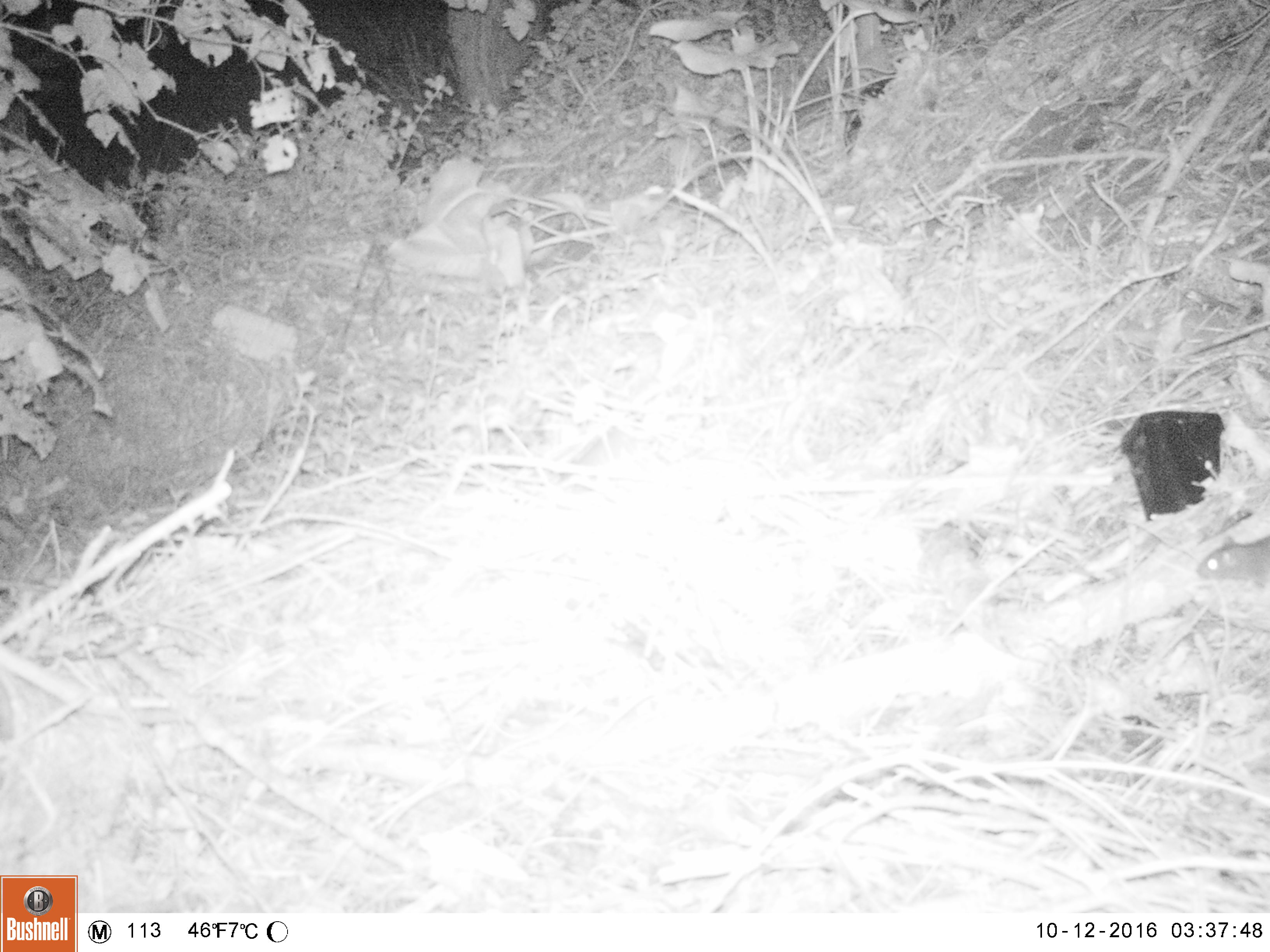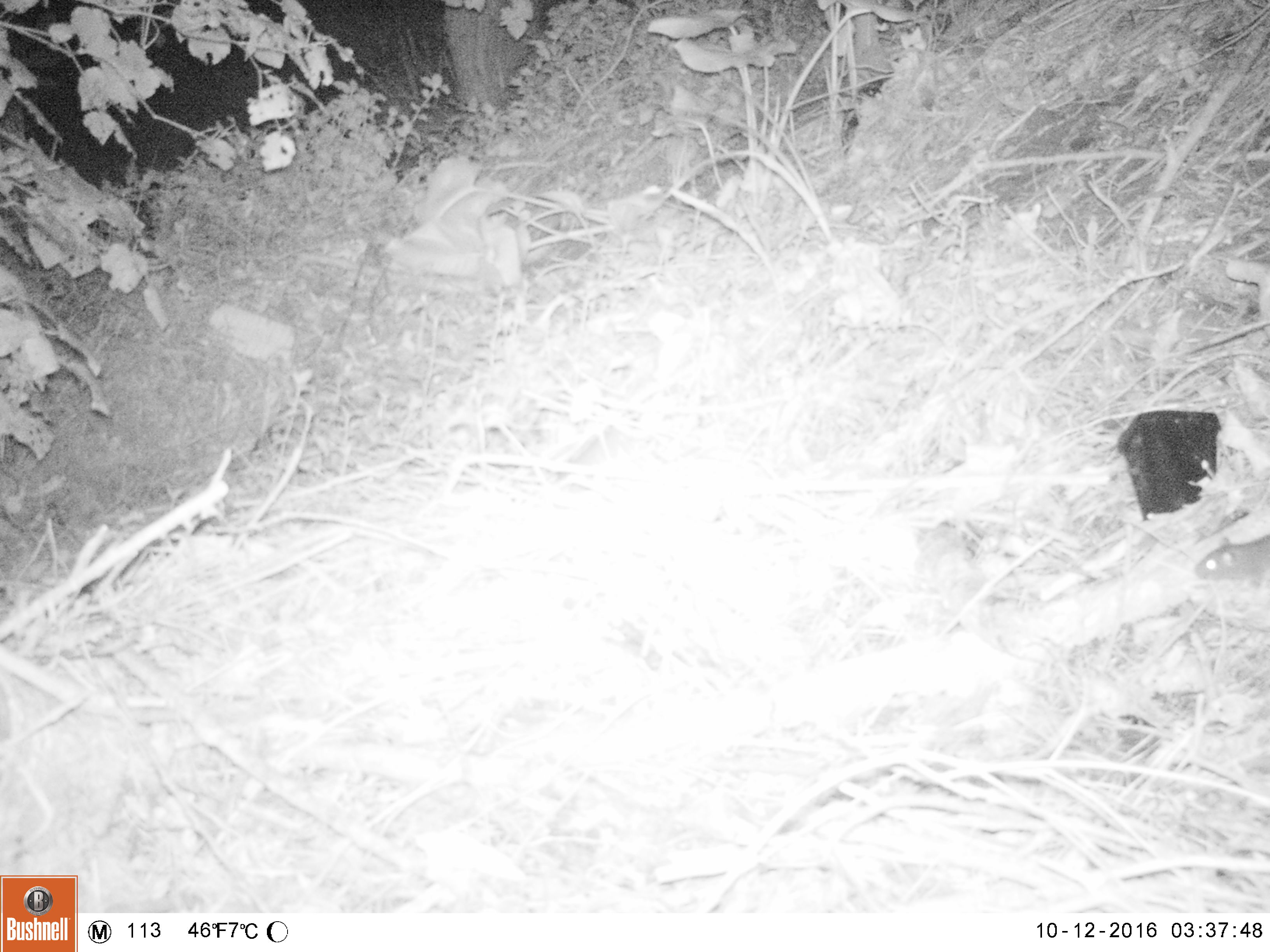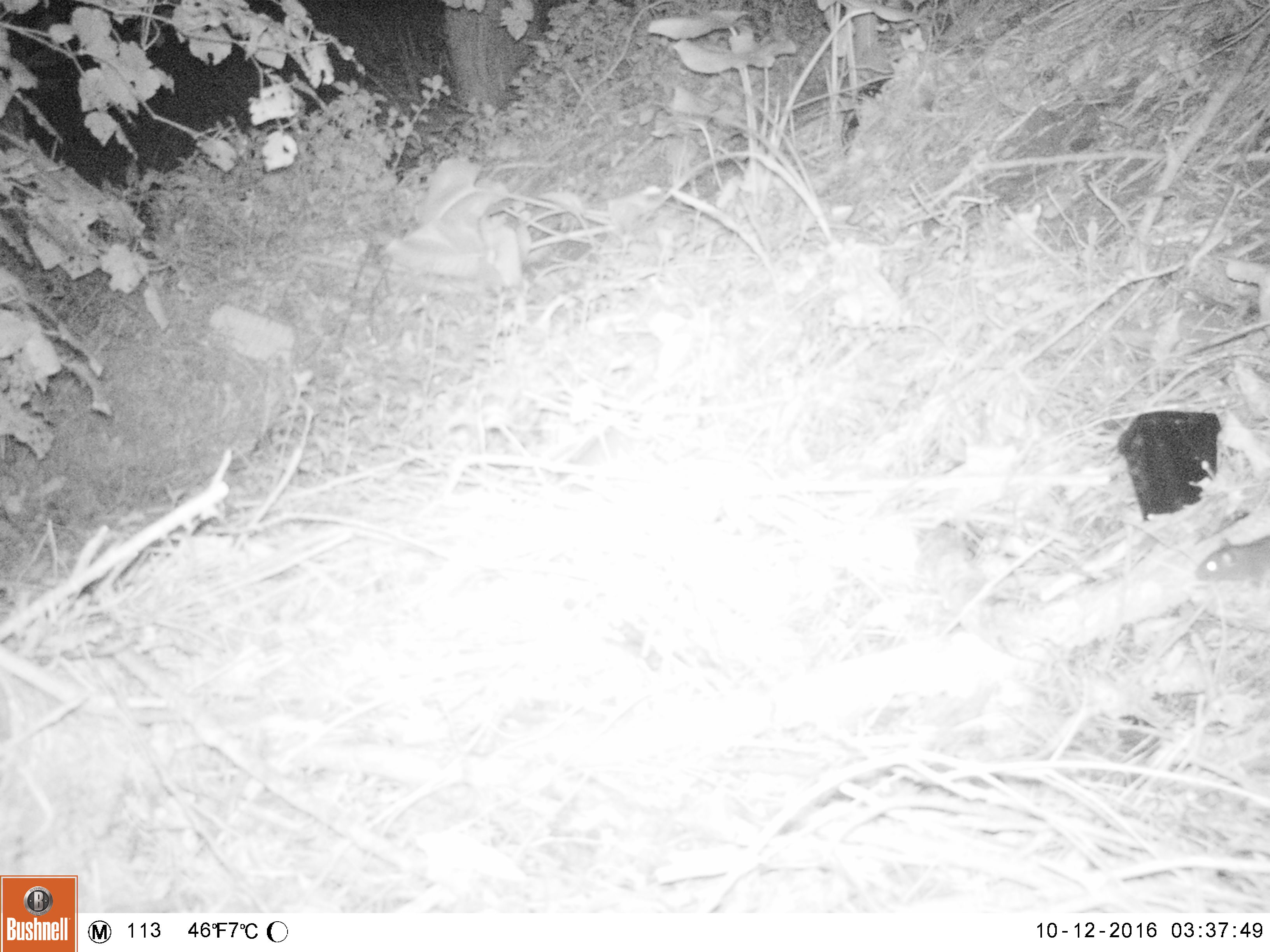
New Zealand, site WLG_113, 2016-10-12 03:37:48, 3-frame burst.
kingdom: Animalia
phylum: Chordata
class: Mammalia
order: Rodentia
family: Muridae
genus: Rattus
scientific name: Rattus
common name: rat